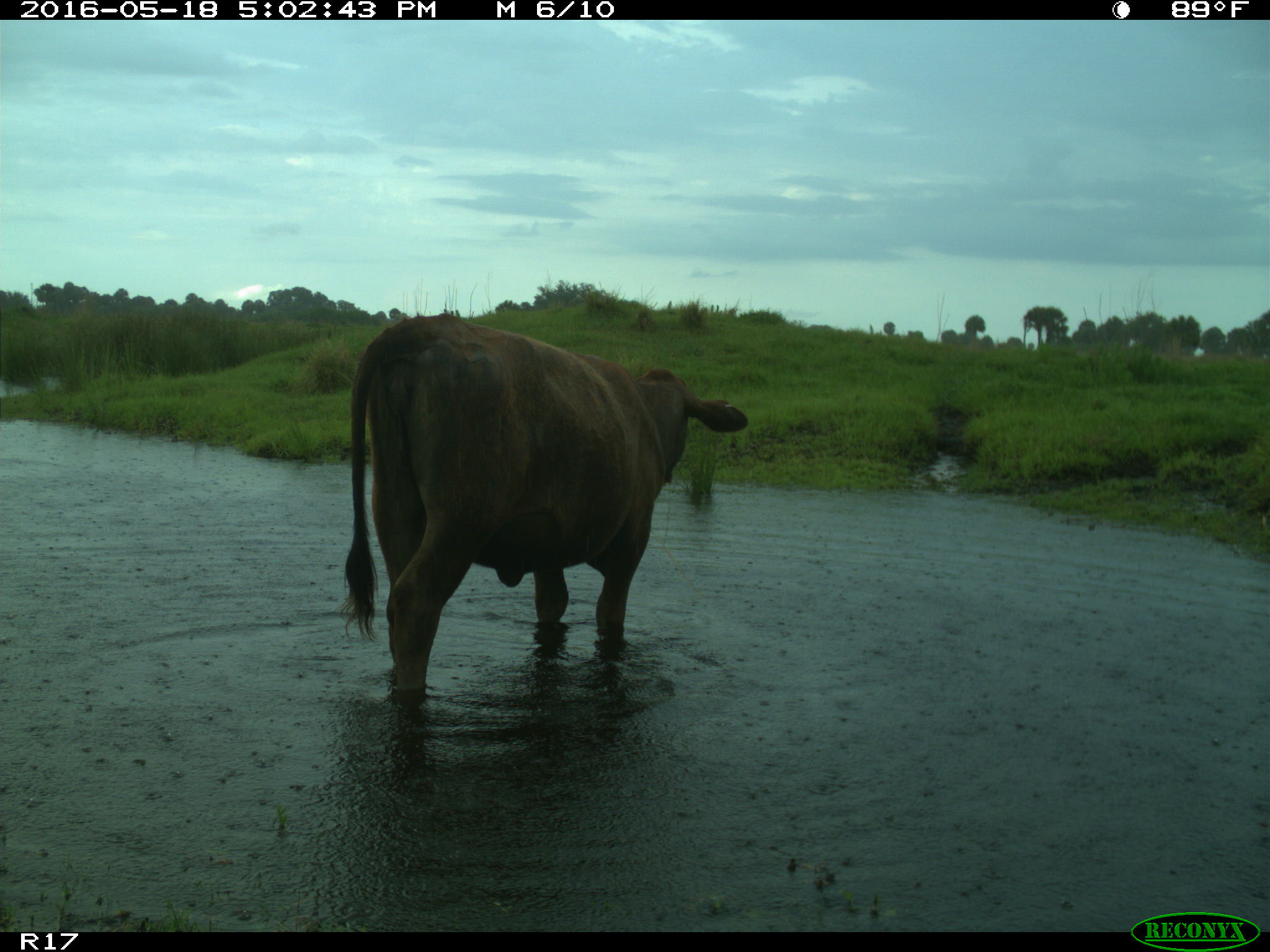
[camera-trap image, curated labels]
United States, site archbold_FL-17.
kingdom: Animalia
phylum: Chordata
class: Mammalia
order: Artiodactyla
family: Bovidae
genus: Bos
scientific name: Bos taurus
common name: domestic cow